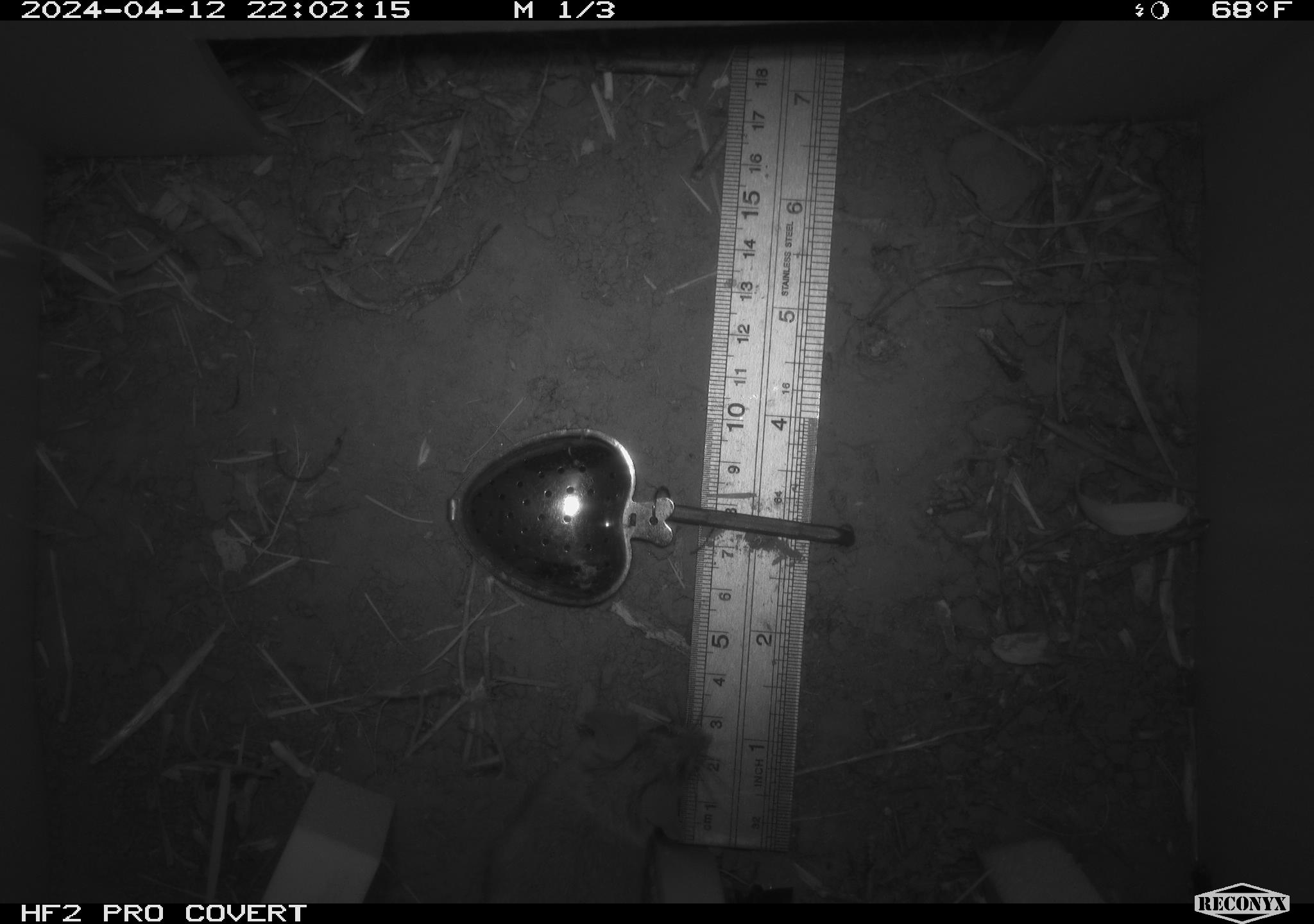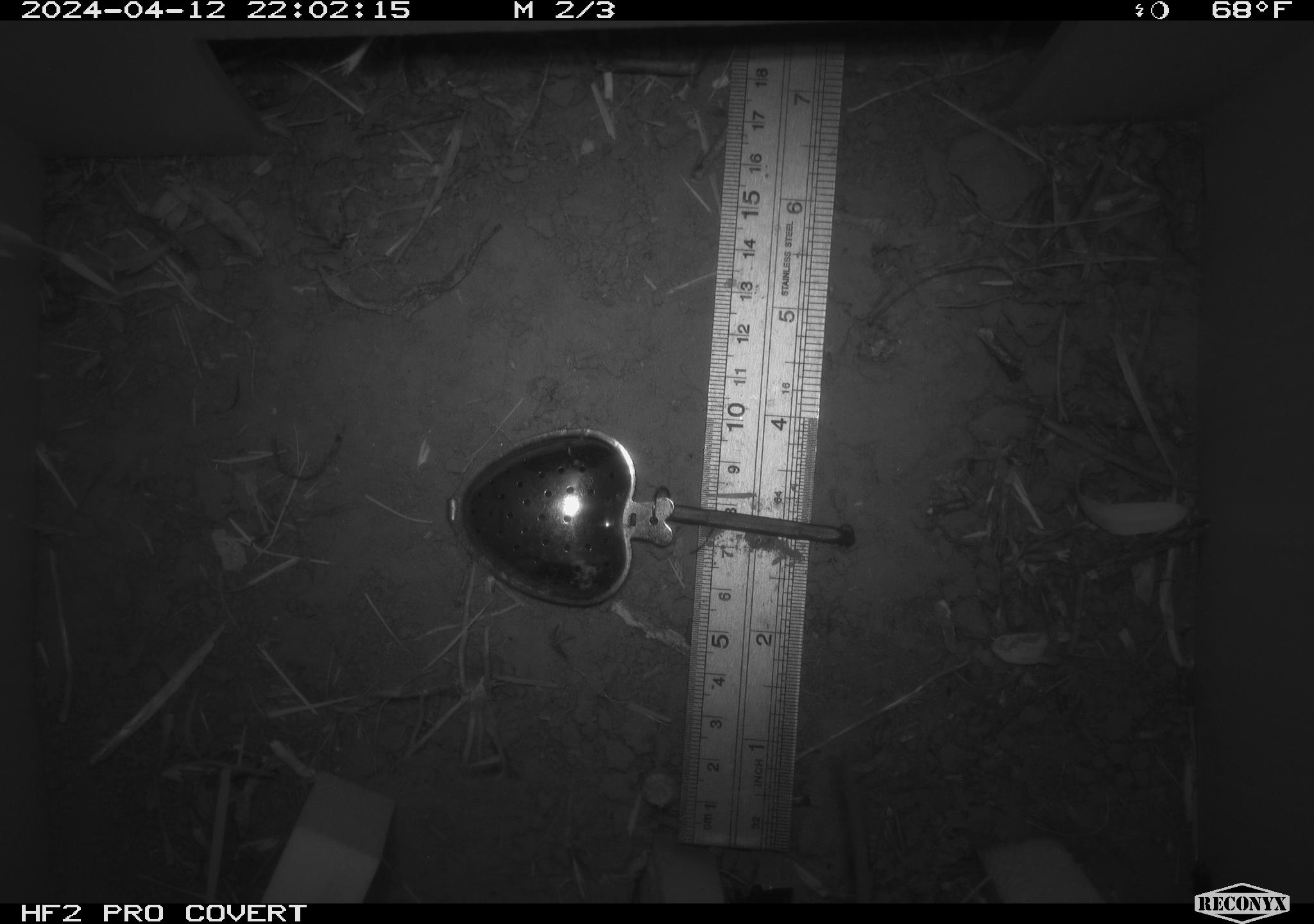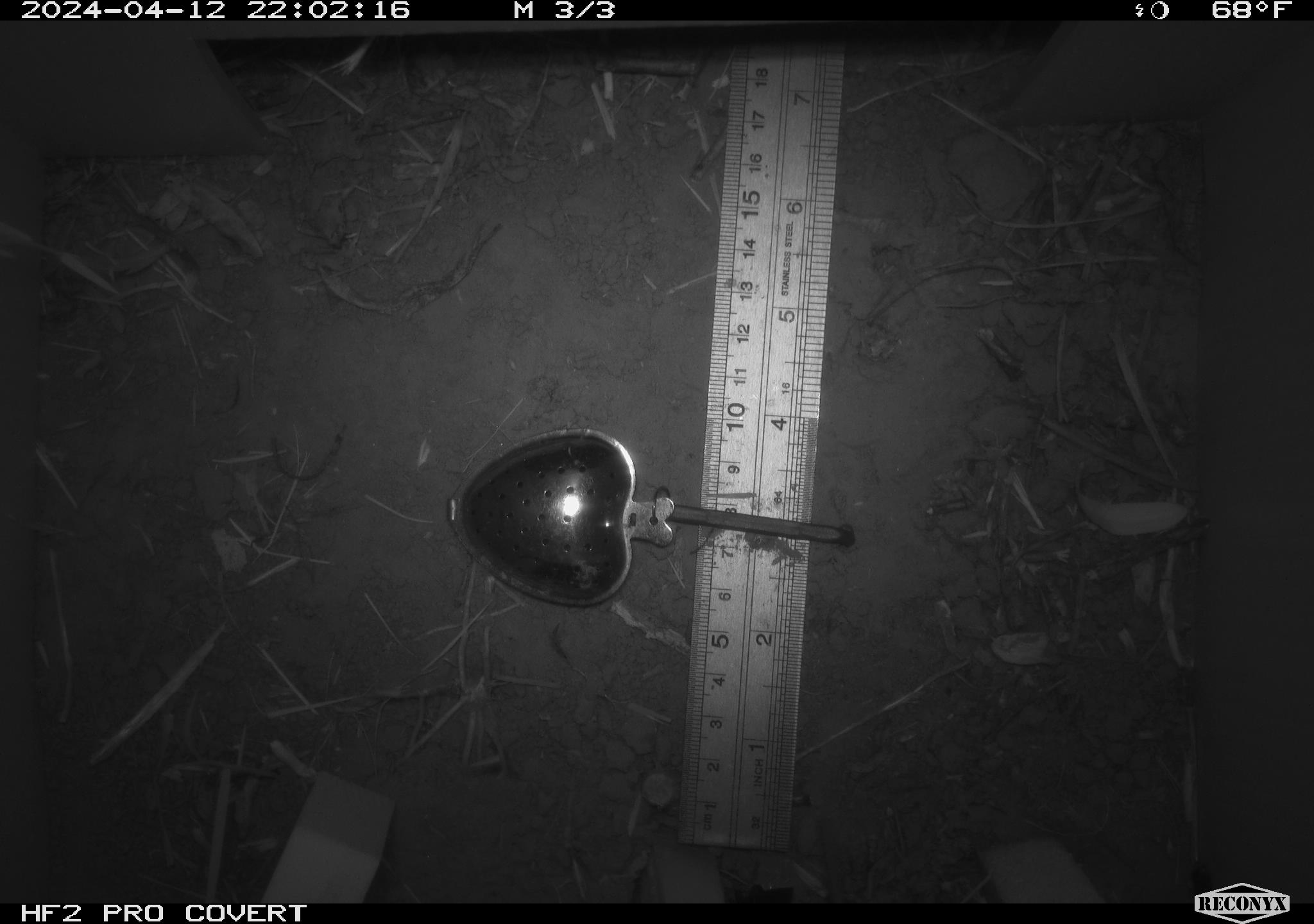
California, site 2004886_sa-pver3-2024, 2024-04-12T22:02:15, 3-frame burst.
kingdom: Animalia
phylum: Chordata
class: Mammalia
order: Rodentia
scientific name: Rodentia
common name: mouse species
Mouse species (Rodentia).